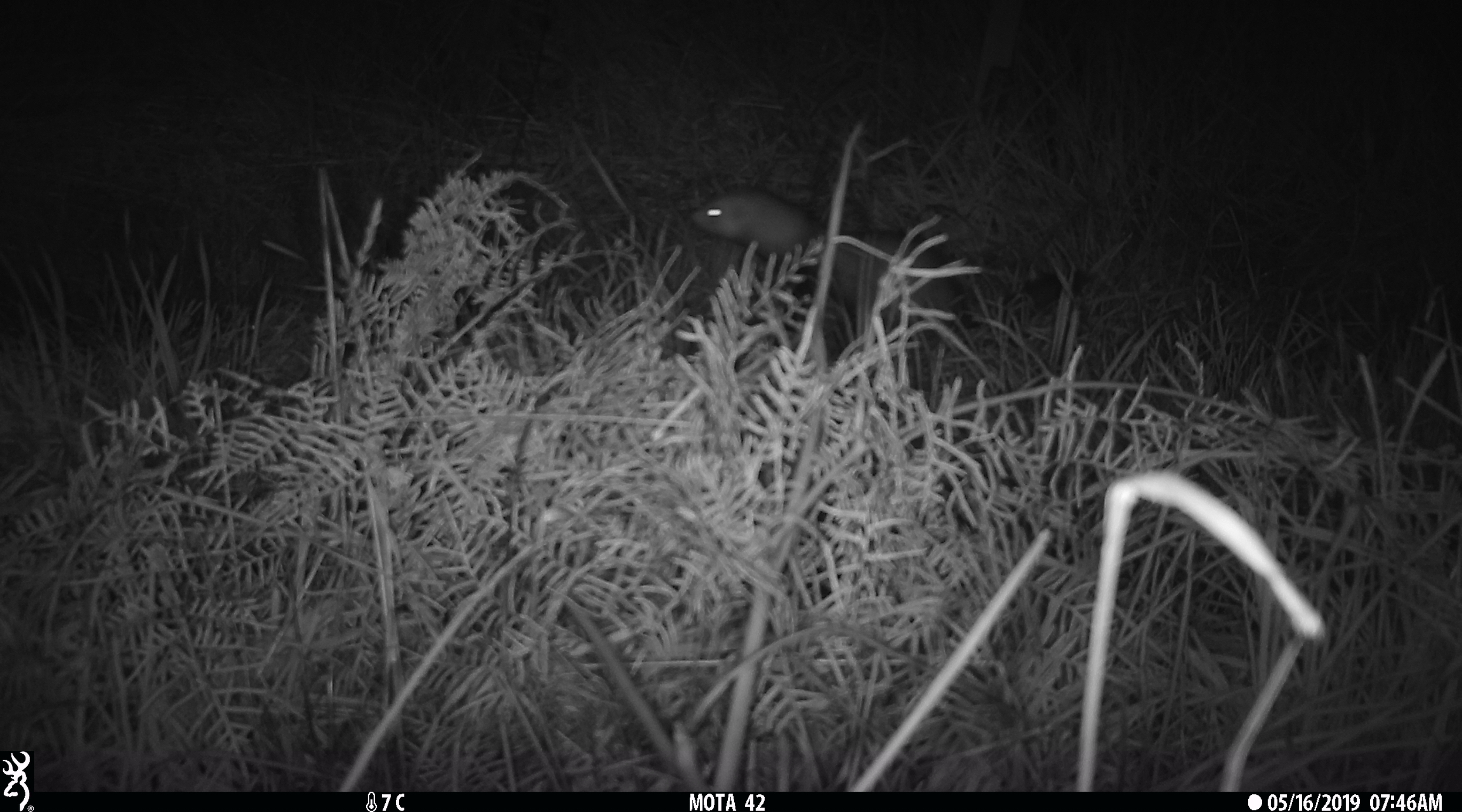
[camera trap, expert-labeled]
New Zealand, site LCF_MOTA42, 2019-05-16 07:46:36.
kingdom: Animalia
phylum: Chordata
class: Mammalia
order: Carnivora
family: Mustelidae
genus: Mustela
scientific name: Mustela furo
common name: ferret